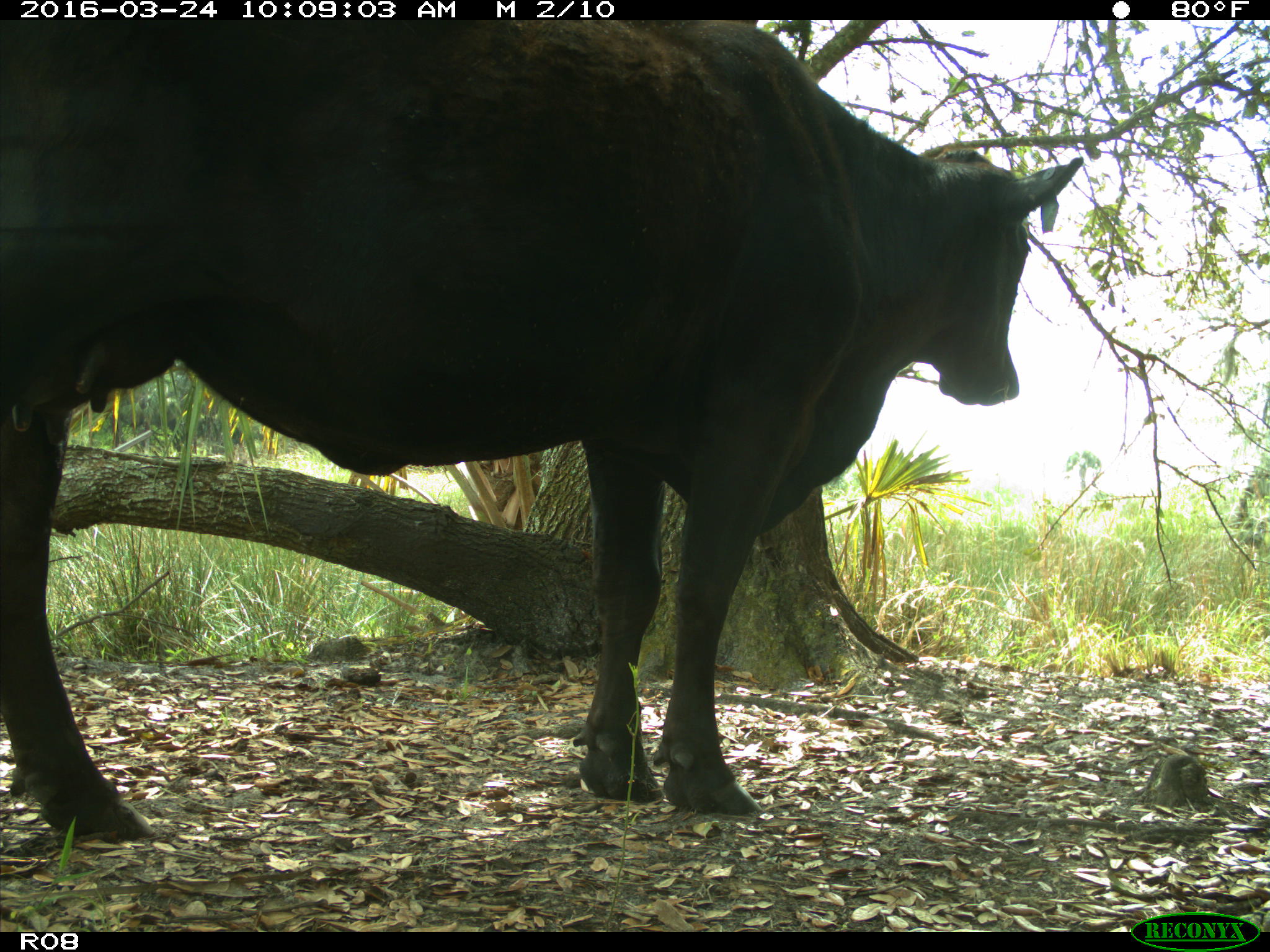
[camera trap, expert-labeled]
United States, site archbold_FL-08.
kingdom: Animalia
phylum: Chordata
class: Mammalia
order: Artiodactyla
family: Bovidae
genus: Bos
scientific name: Bos taurus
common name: domestic cow